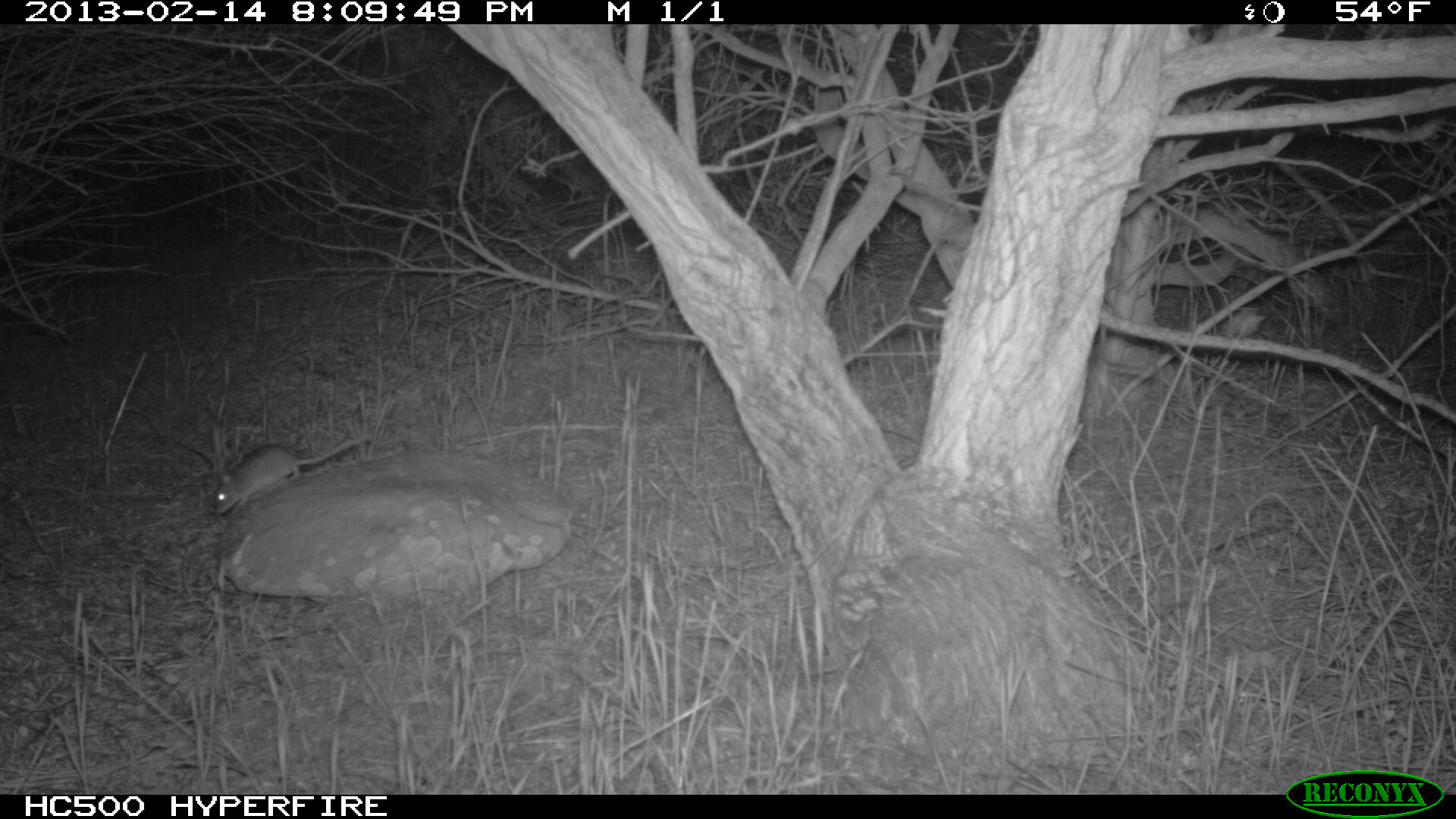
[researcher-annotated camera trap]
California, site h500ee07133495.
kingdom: Animalia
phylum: Chordata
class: Mammalia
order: Rodentia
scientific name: Rodentia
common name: rodent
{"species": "rodent (Rodentia)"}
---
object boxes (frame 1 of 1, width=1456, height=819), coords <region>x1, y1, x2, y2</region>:
rodent: <region>213, 438, 362, 514</region>